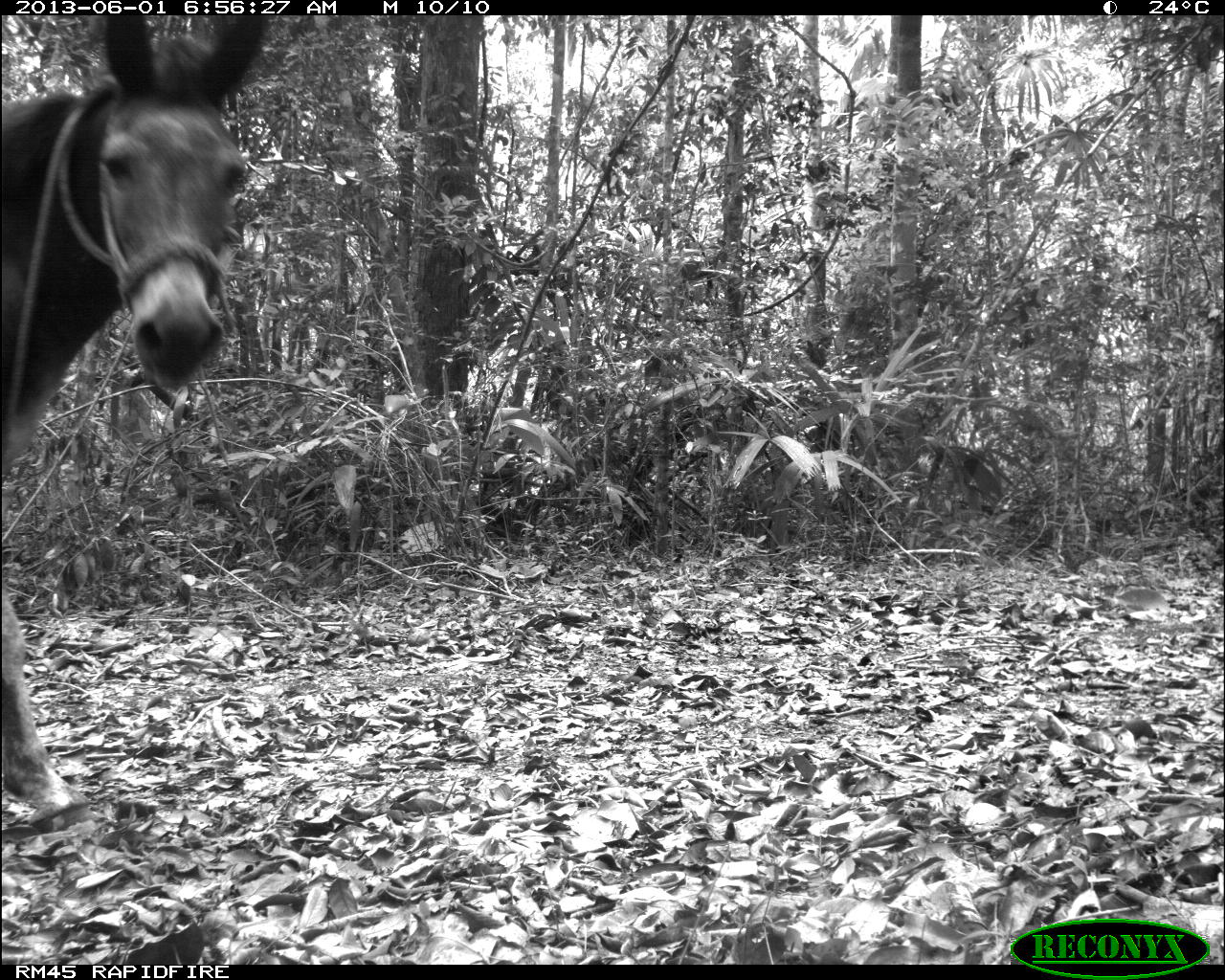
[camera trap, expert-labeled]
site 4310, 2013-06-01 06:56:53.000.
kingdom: Animalia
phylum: Chordata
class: Mammalia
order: Perissodactyla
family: Equidae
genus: Equus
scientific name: Equus ferus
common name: wild horse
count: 1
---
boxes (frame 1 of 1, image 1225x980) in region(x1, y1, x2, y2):
equus ferus: region(0, 14, 270, 830)